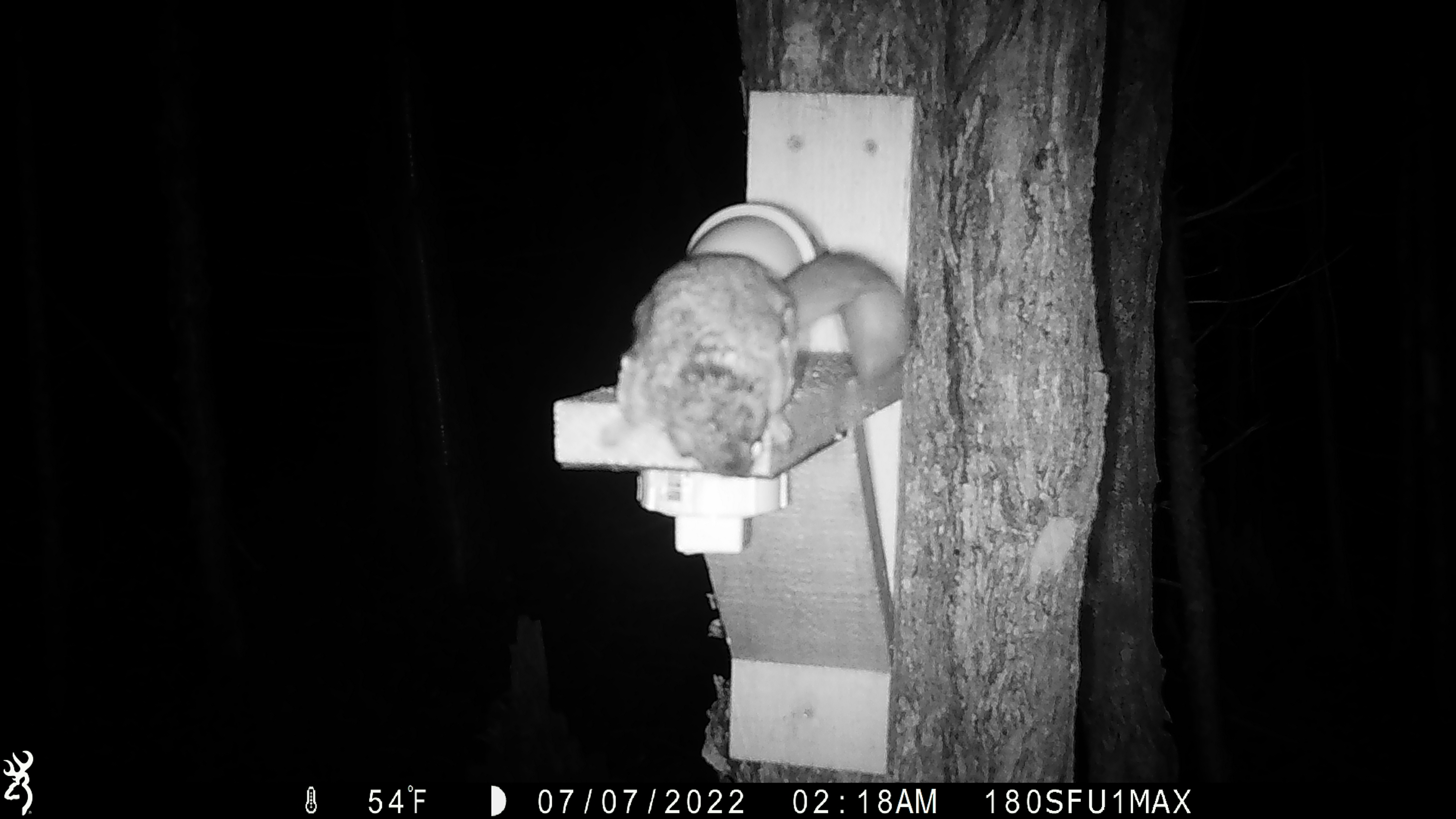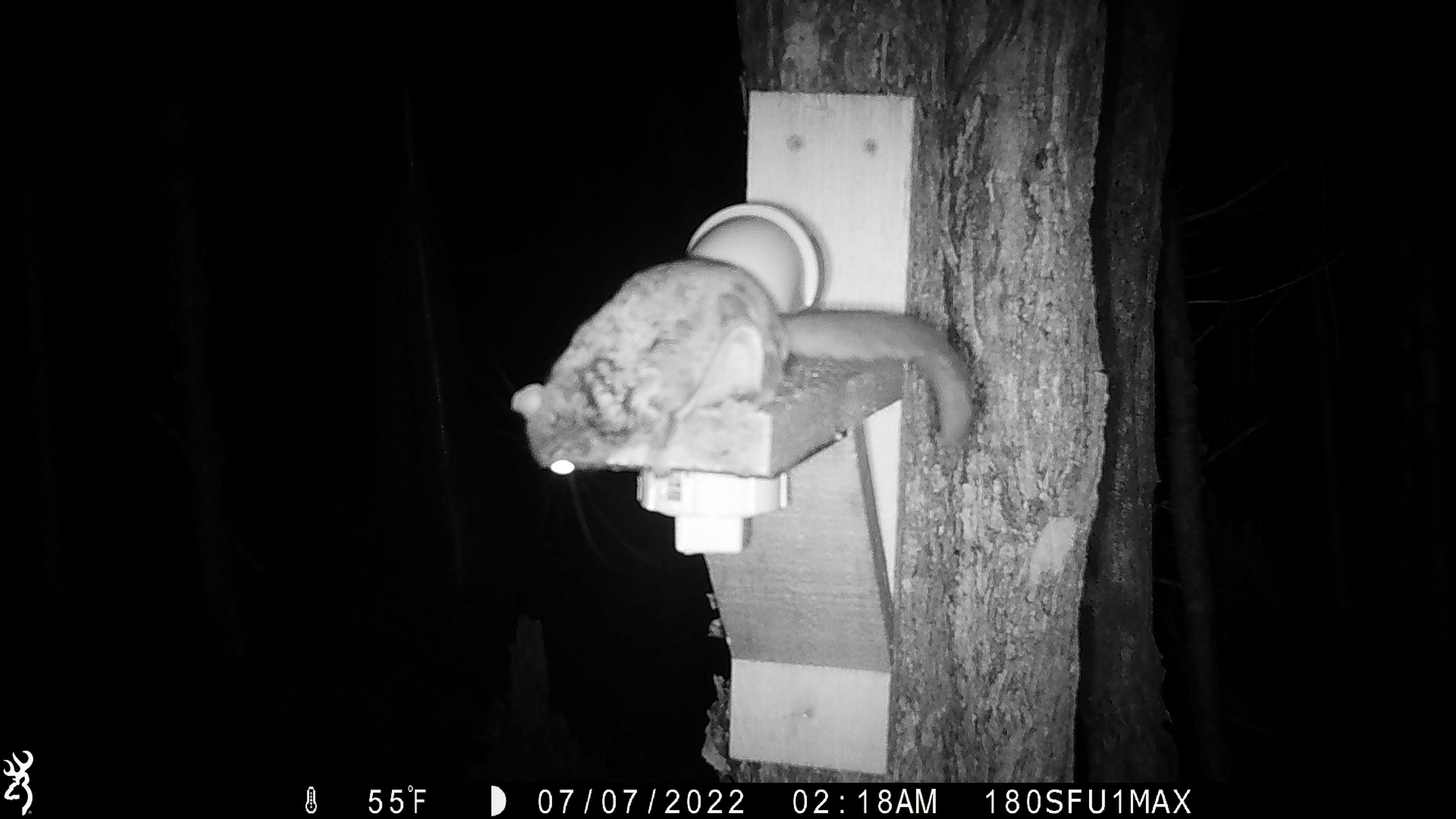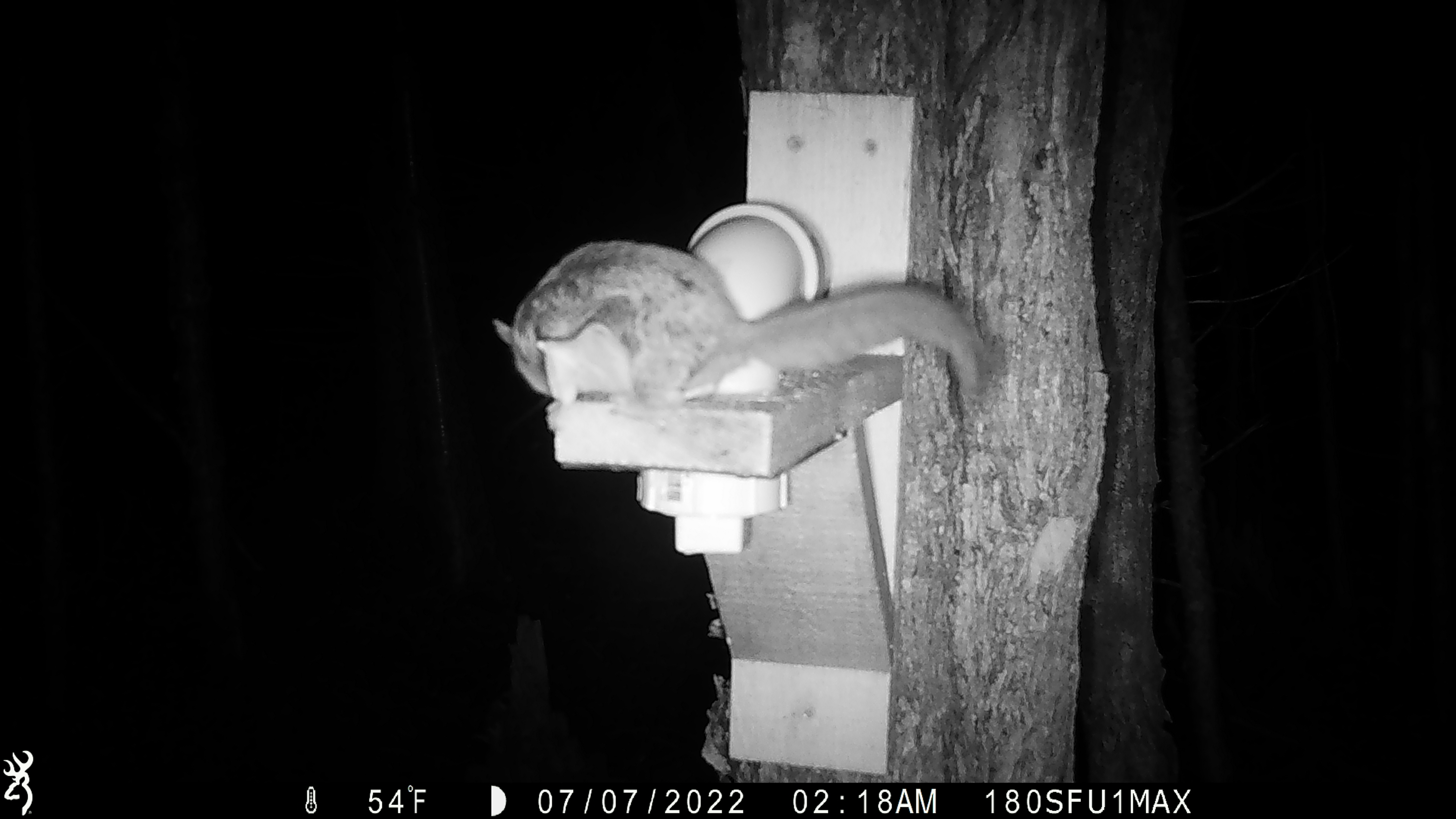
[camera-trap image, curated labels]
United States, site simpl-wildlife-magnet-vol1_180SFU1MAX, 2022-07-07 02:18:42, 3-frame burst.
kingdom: Animalia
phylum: Chordata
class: Mammalia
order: Rodentia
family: Sciuridae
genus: Glaucomys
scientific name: Glaucomys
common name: flying squirrel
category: flying squirrel sp.